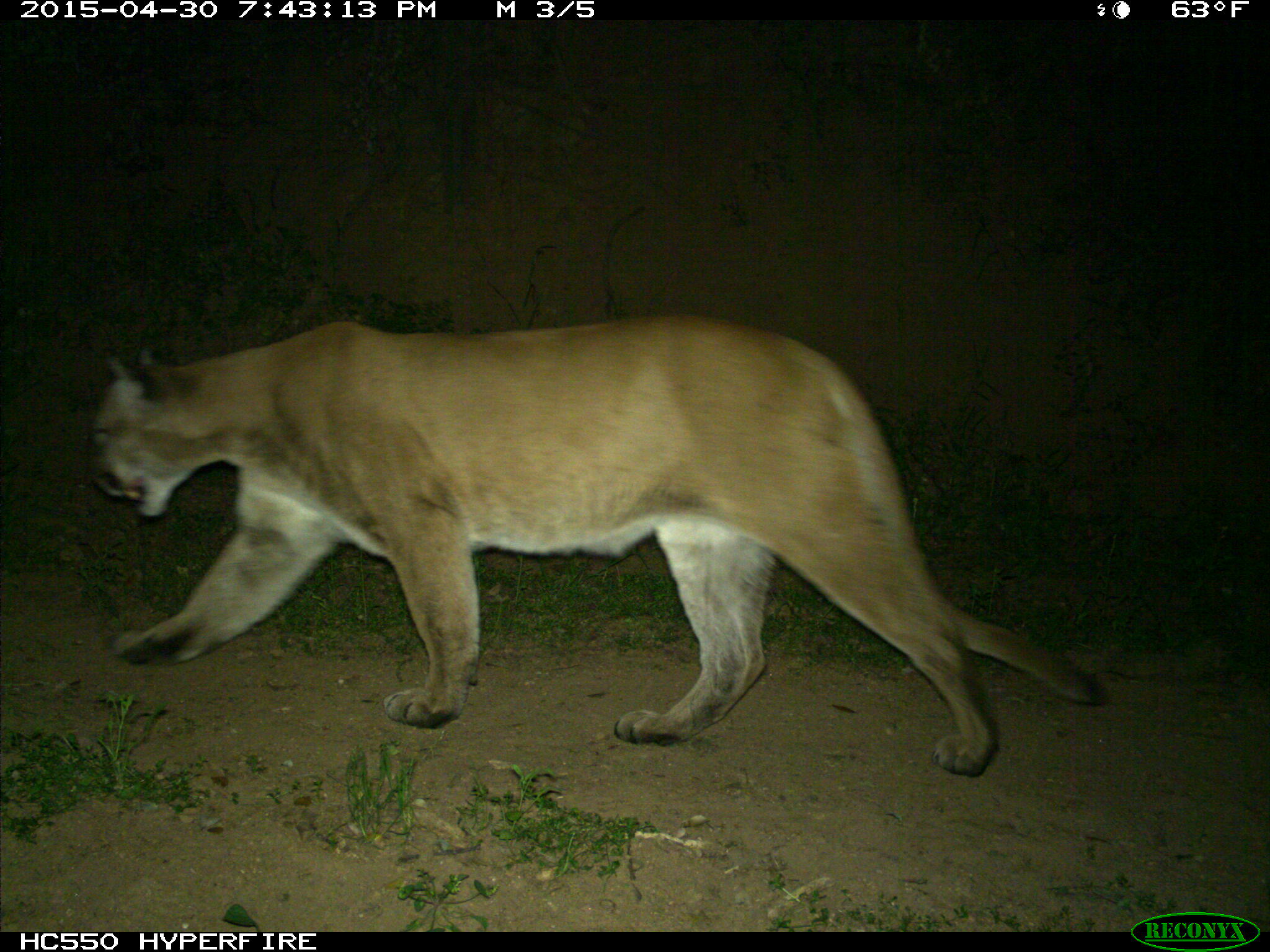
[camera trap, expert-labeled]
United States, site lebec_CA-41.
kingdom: Animalia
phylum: Chordata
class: Mammalia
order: Carnivora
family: Felidae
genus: Puma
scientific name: Puma concolor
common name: mountain lion